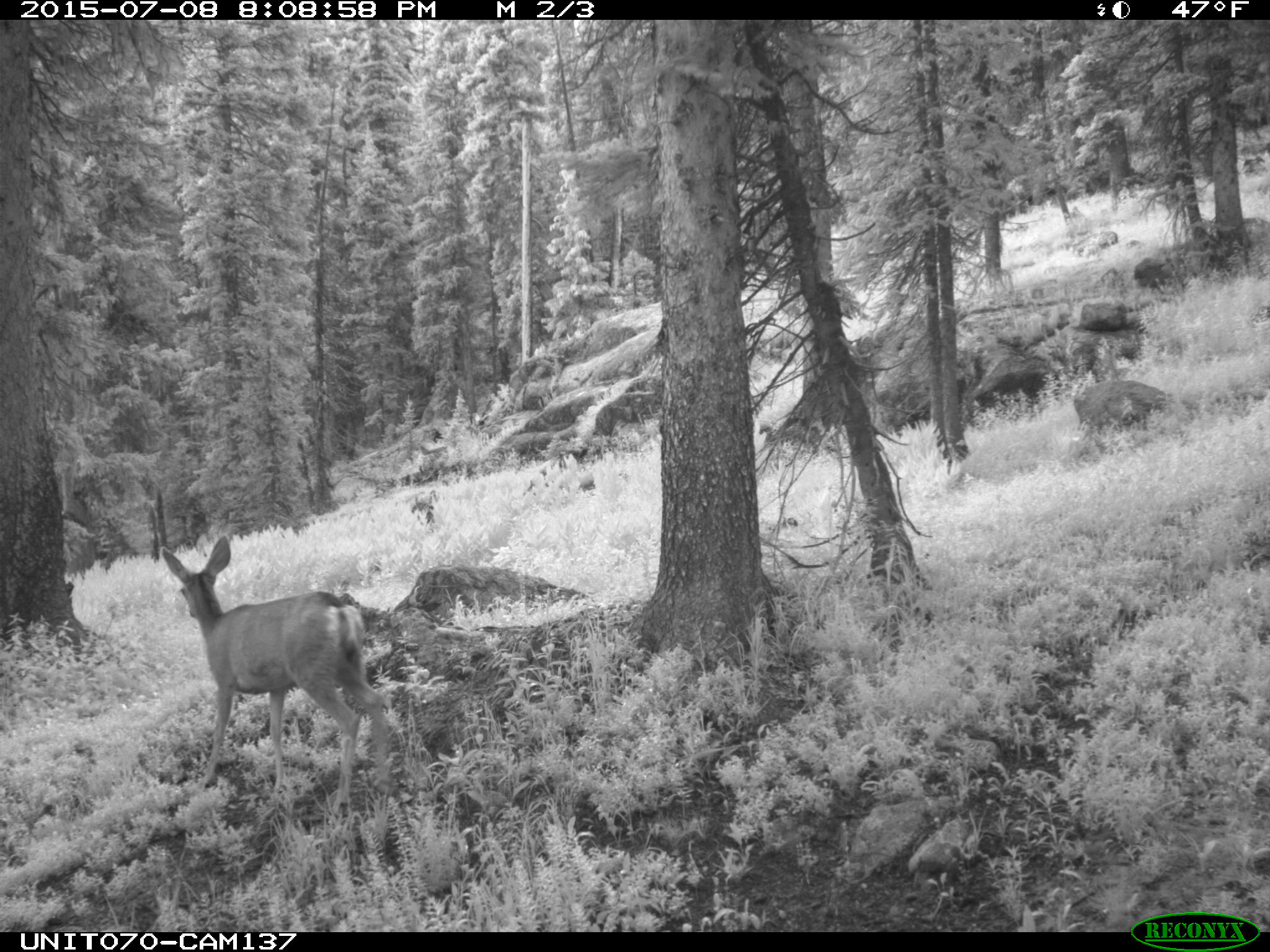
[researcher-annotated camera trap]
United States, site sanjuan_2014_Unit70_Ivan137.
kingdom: Animalia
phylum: Chordata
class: Mammalia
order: Artiodactyla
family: Cervidae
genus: Odocoileus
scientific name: Odocoileus hemionus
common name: mule deer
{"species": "Odocoileus hemionus (mule deer)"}